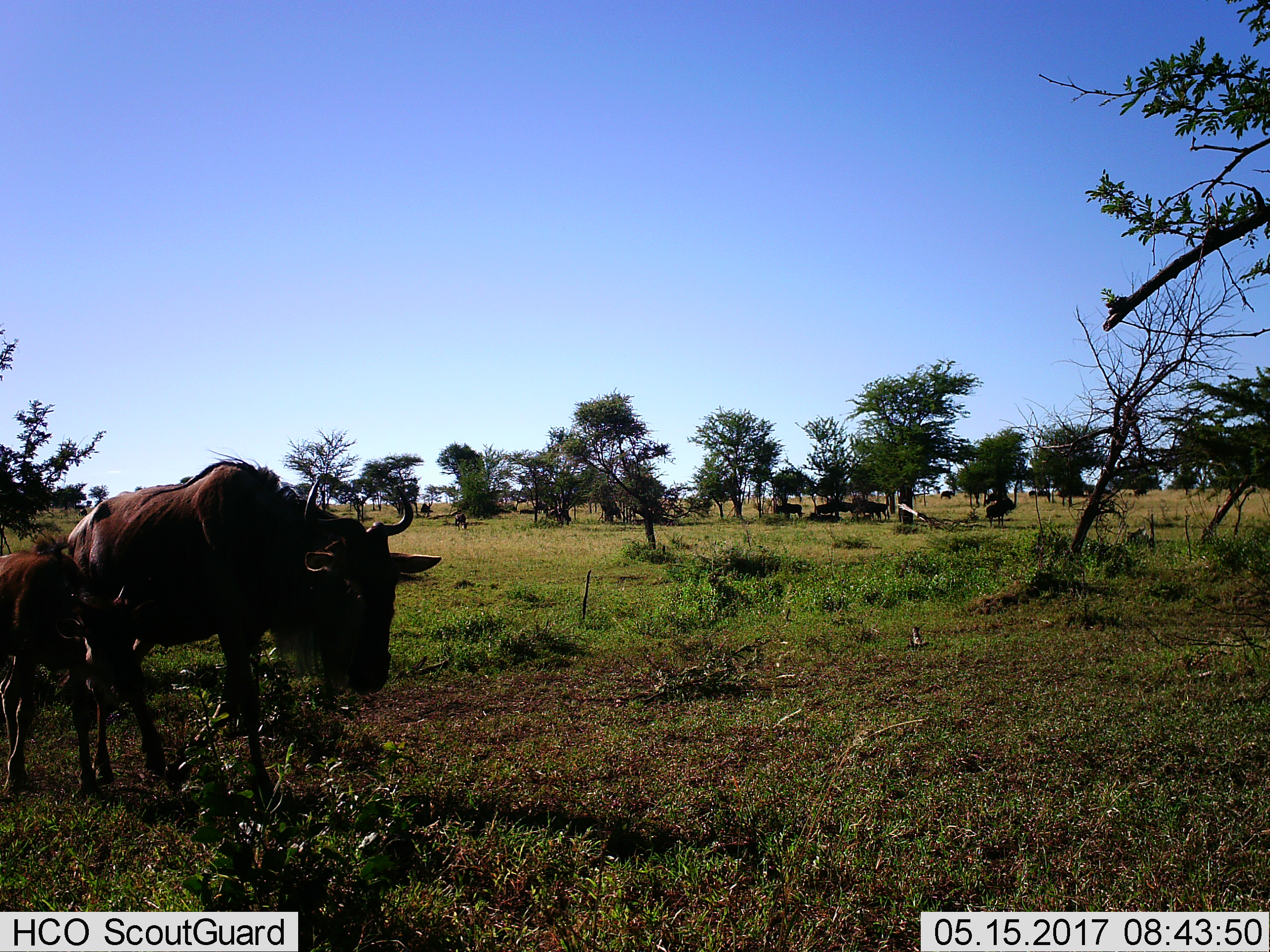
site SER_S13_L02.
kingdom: Animalia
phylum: Chordata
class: Mammalia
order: Artiodactyla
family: Bovidae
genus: Connochaetes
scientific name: Connochaetes taurinus taurinus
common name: blue wildebeest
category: wildebeestblue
Wildebeestblue (blue wildebeest) (Connochaetes taurinus taurinus), count 10. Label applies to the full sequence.